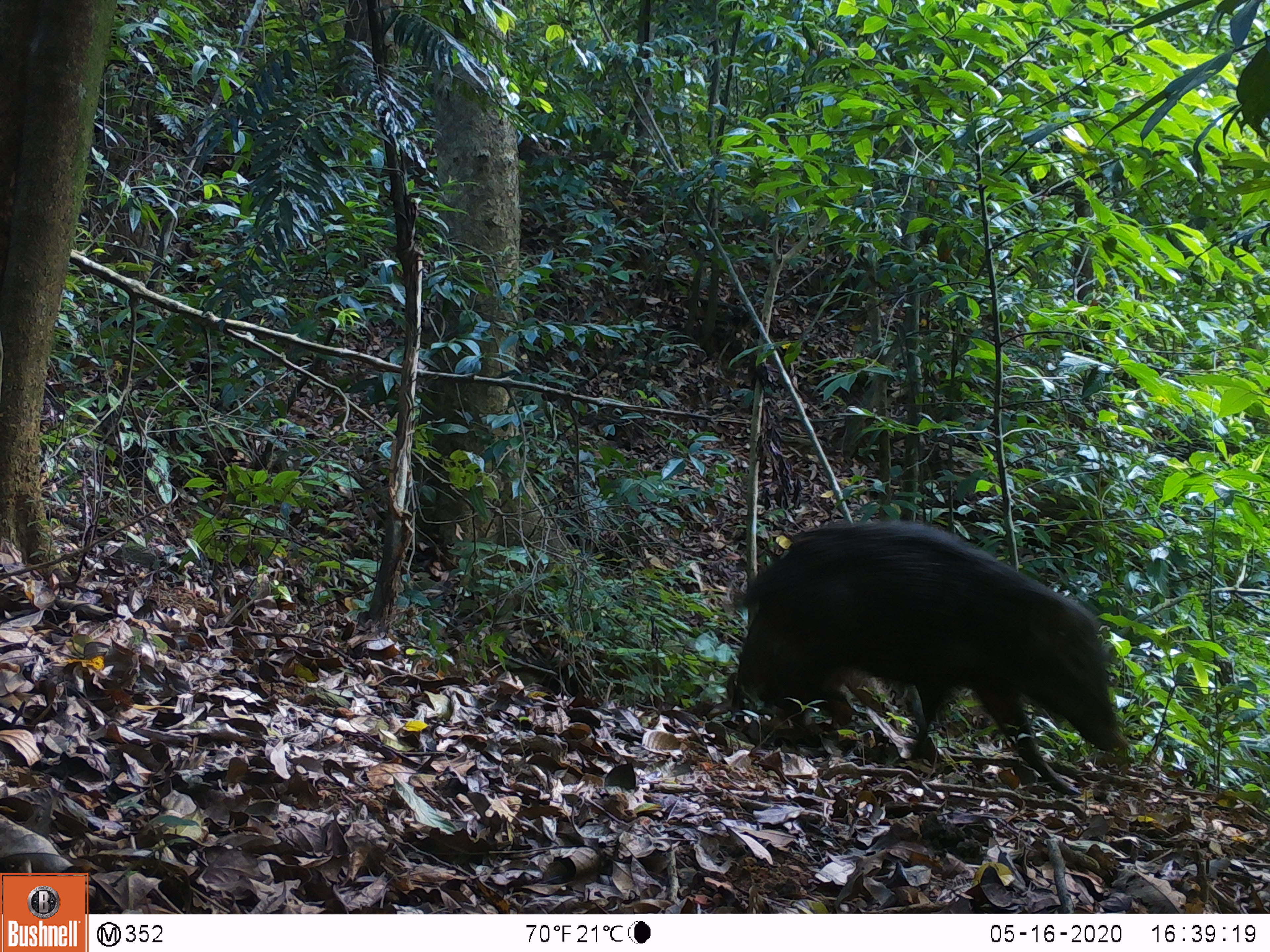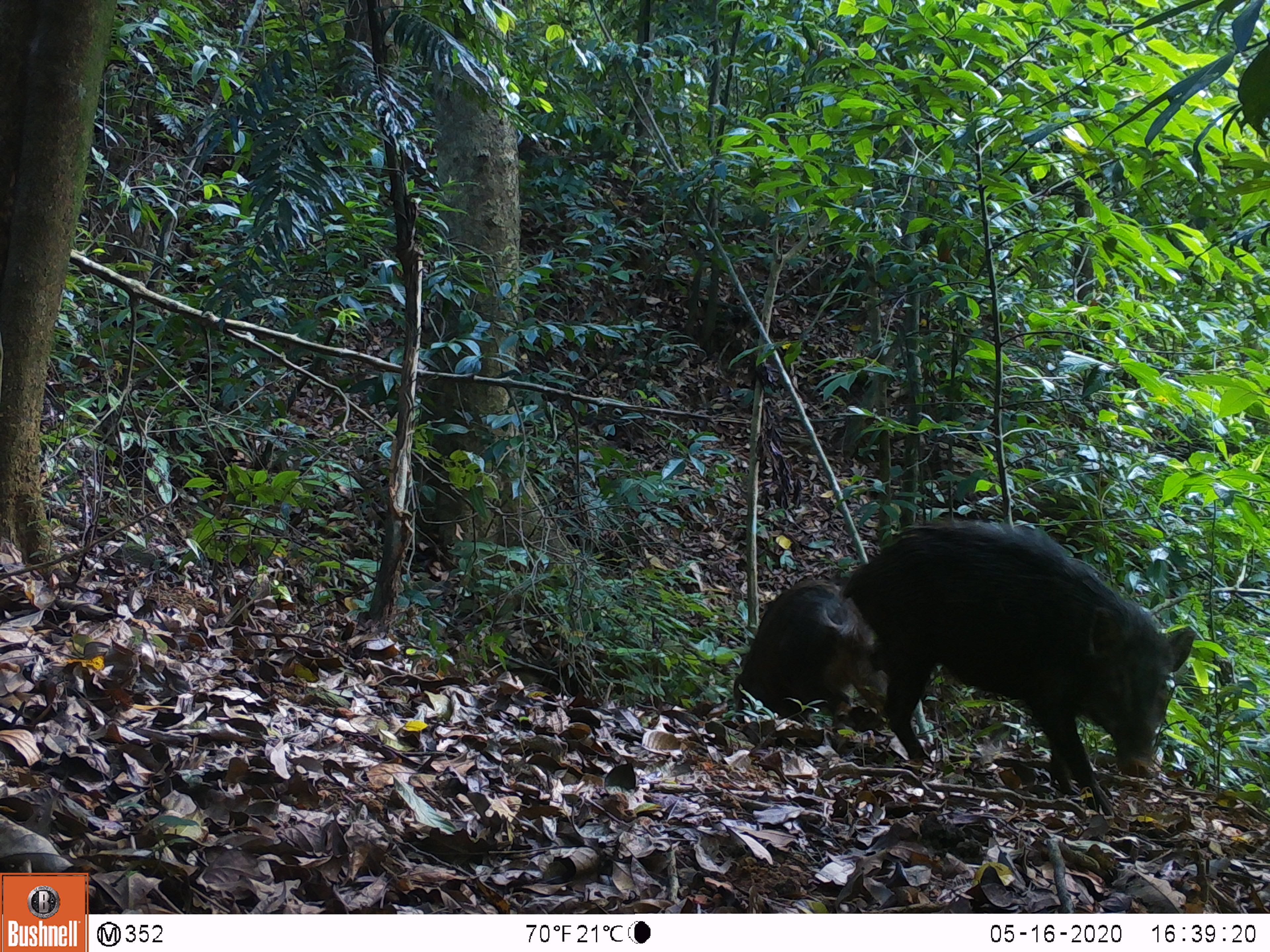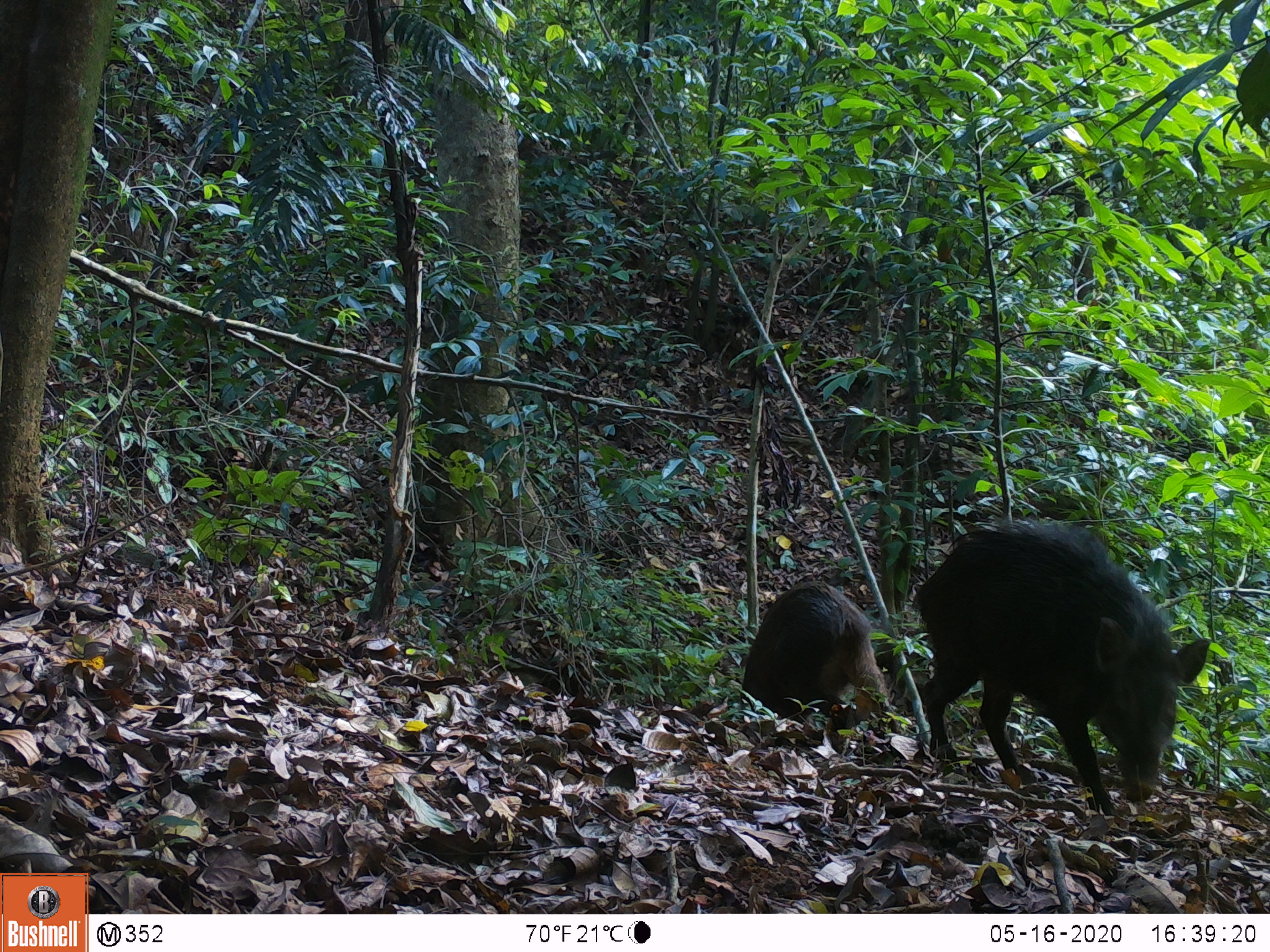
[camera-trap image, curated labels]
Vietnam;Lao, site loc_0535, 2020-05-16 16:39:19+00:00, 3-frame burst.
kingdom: Animalia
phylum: Chordata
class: Mammalia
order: Artiodactyla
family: Suidae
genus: Sus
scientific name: Sus scrofa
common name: eurasian wild pig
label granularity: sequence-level